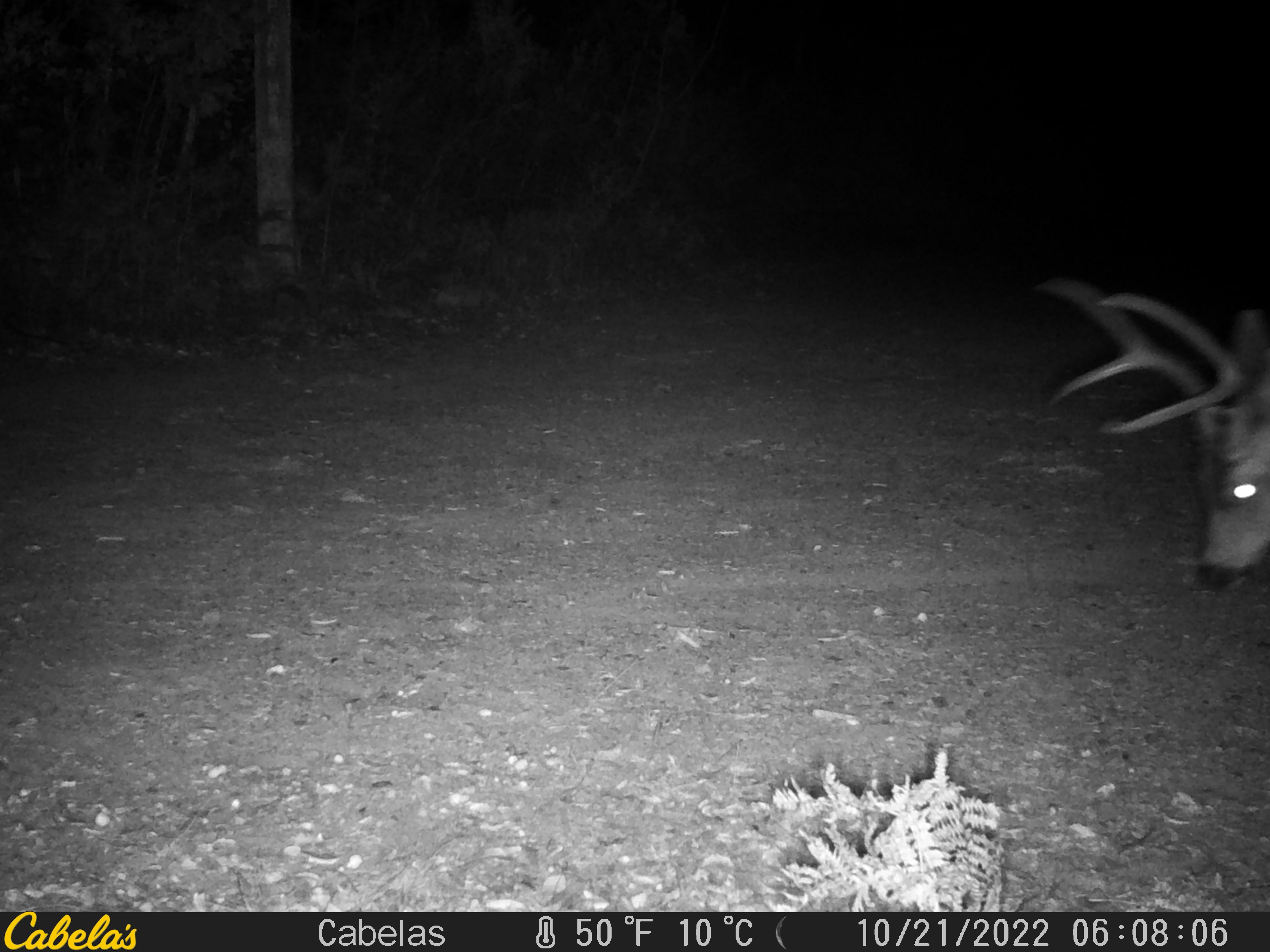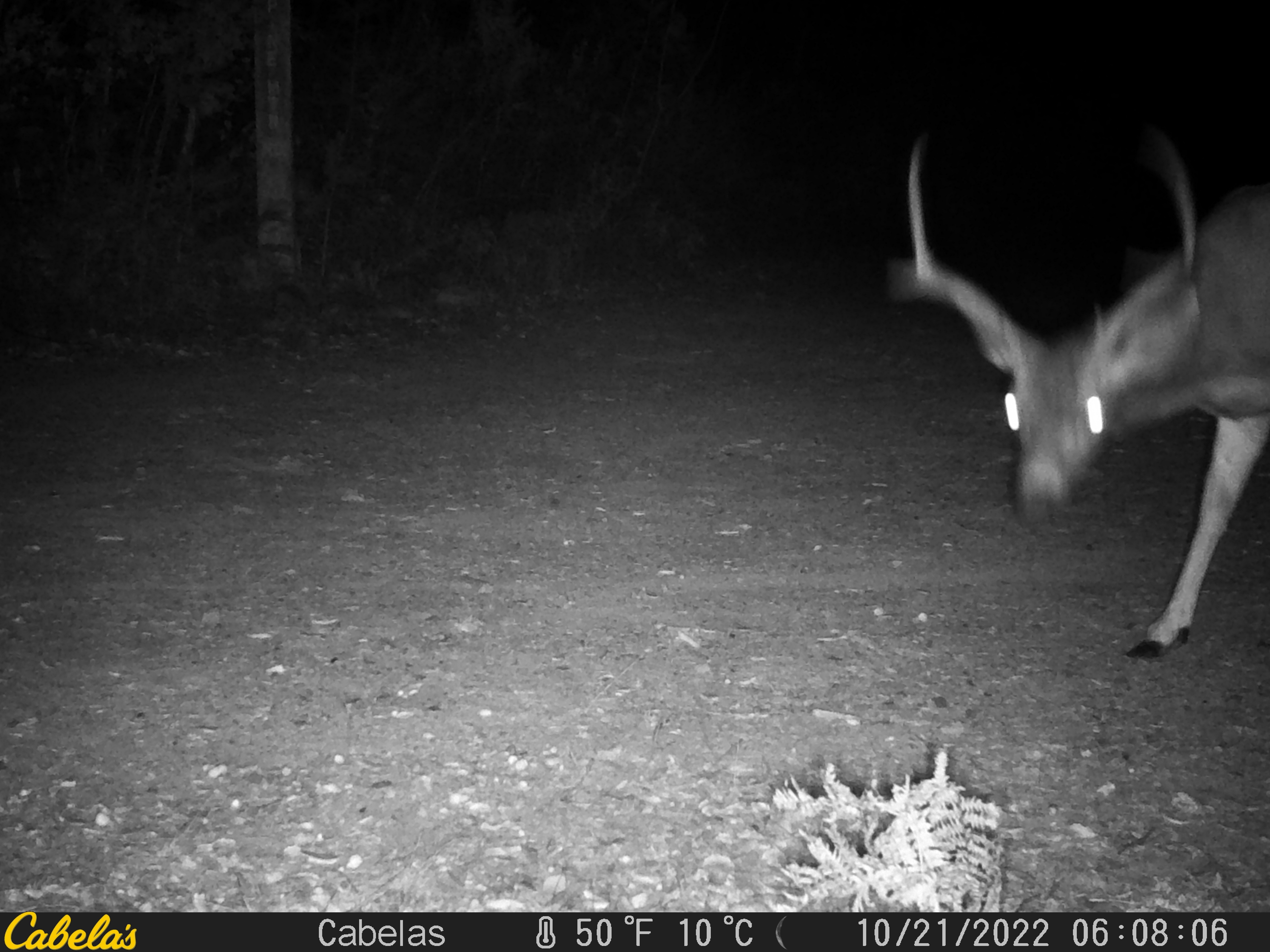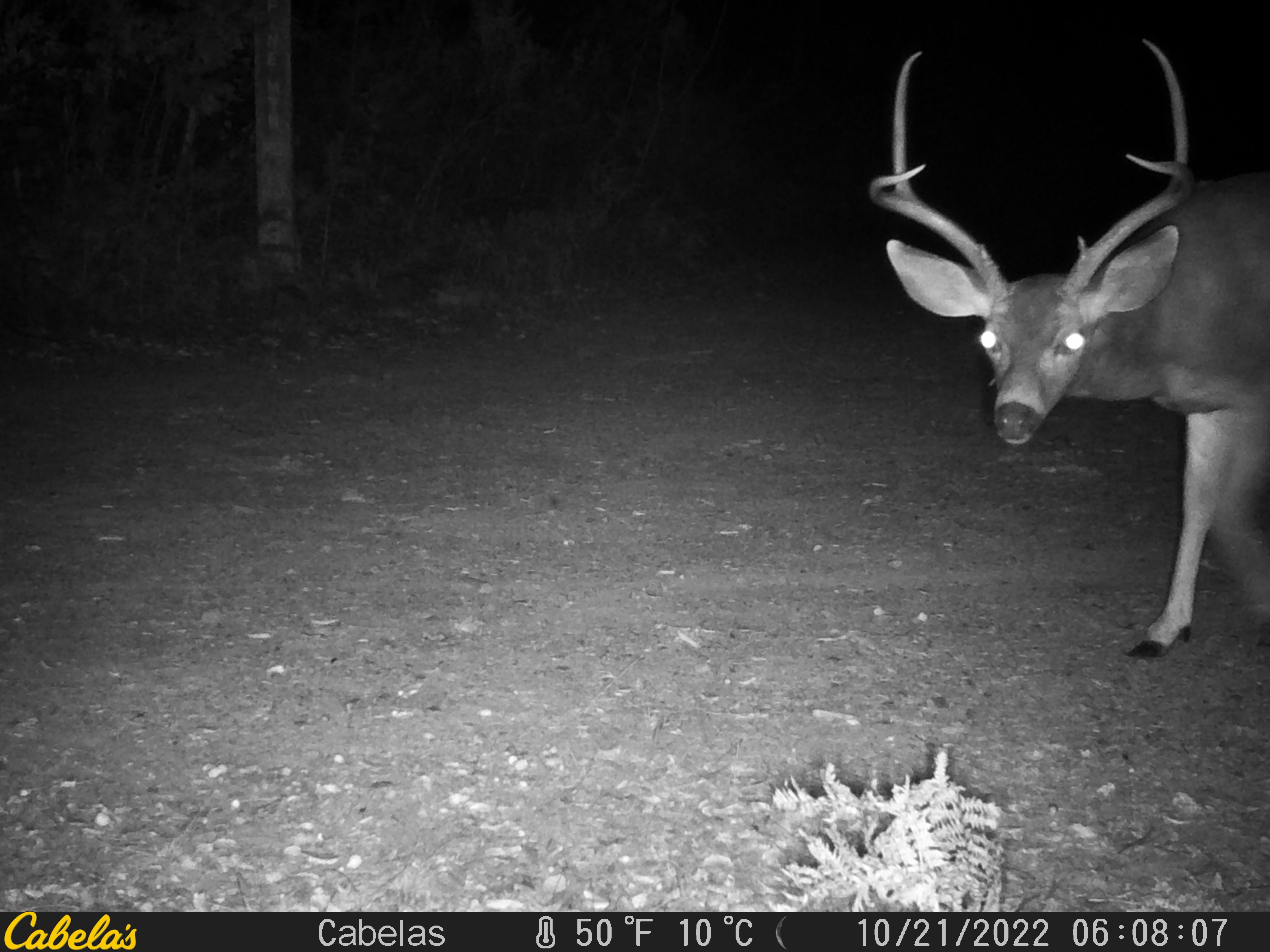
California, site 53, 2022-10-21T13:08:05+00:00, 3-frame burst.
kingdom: Animalia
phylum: Chordata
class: Mammalia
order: Artiodactyla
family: Cervidae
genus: Odocoileus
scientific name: Odocoileus hemionus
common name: mule deer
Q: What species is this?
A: Mule deer (Odocoileus hemionus).